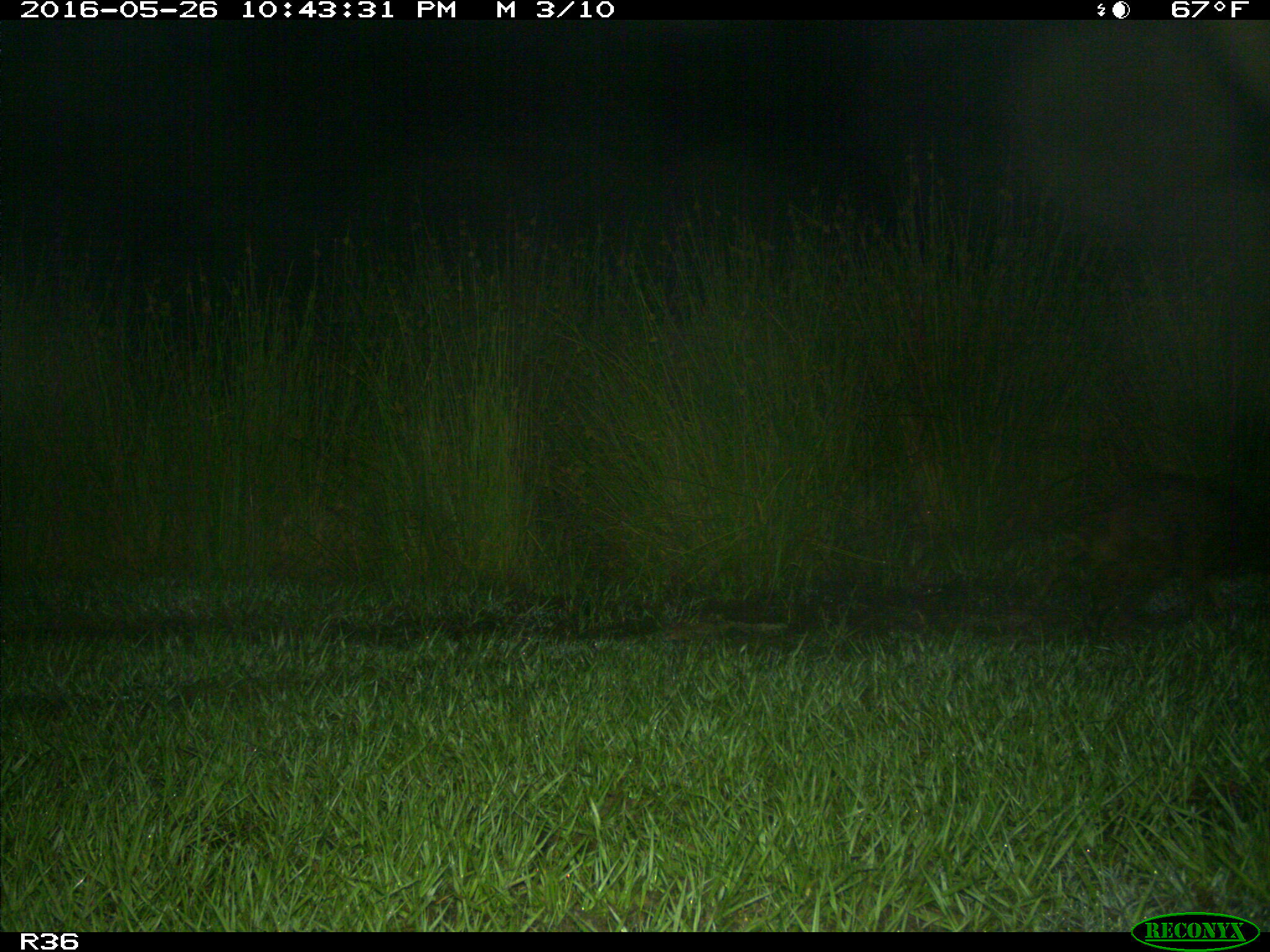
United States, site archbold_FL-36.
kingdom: Animalia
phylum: Chordata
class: Mammalia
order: Carnivora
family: Procyonidae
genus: Procyon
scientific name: Procyon lotor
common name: common raccoon